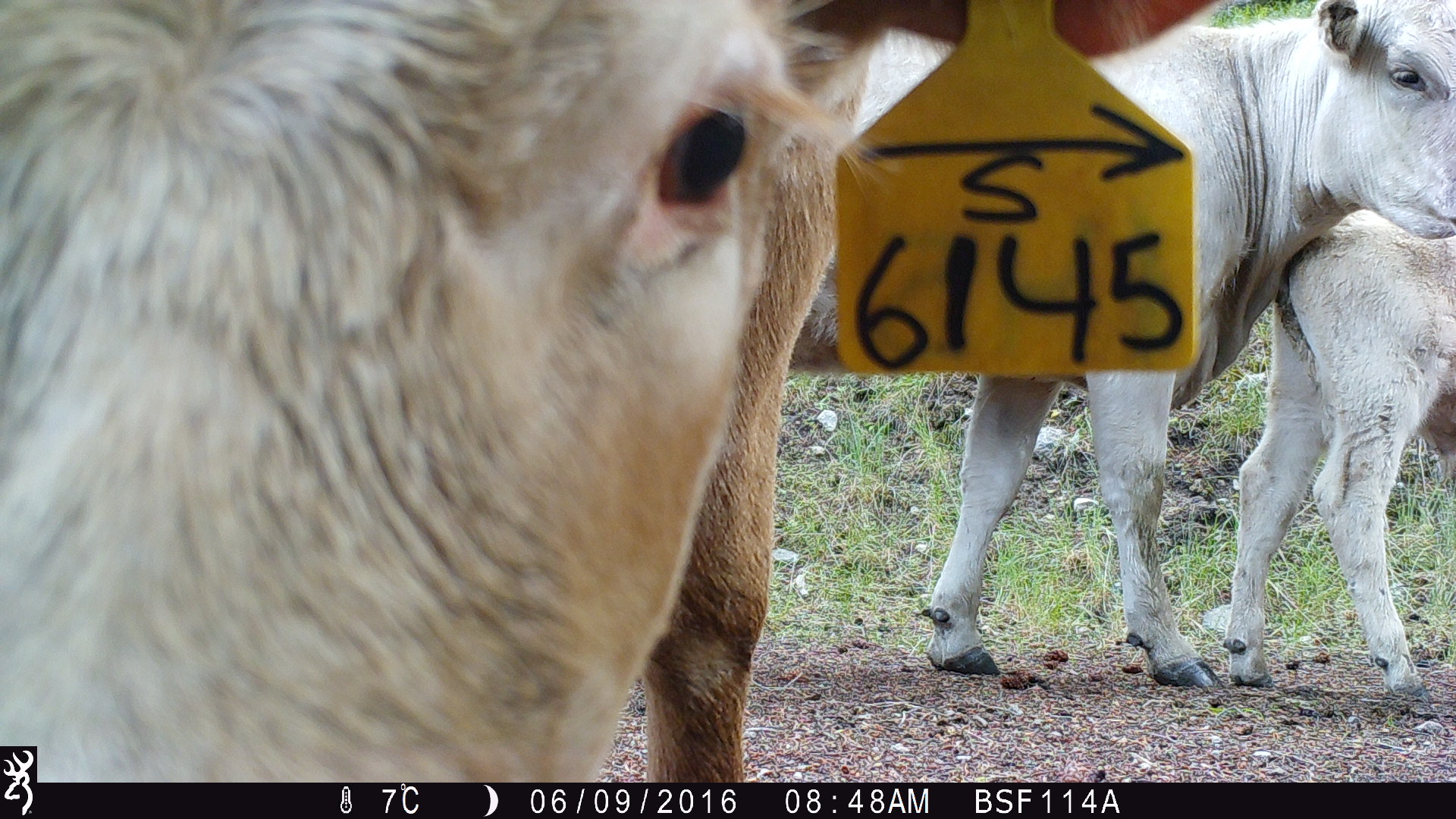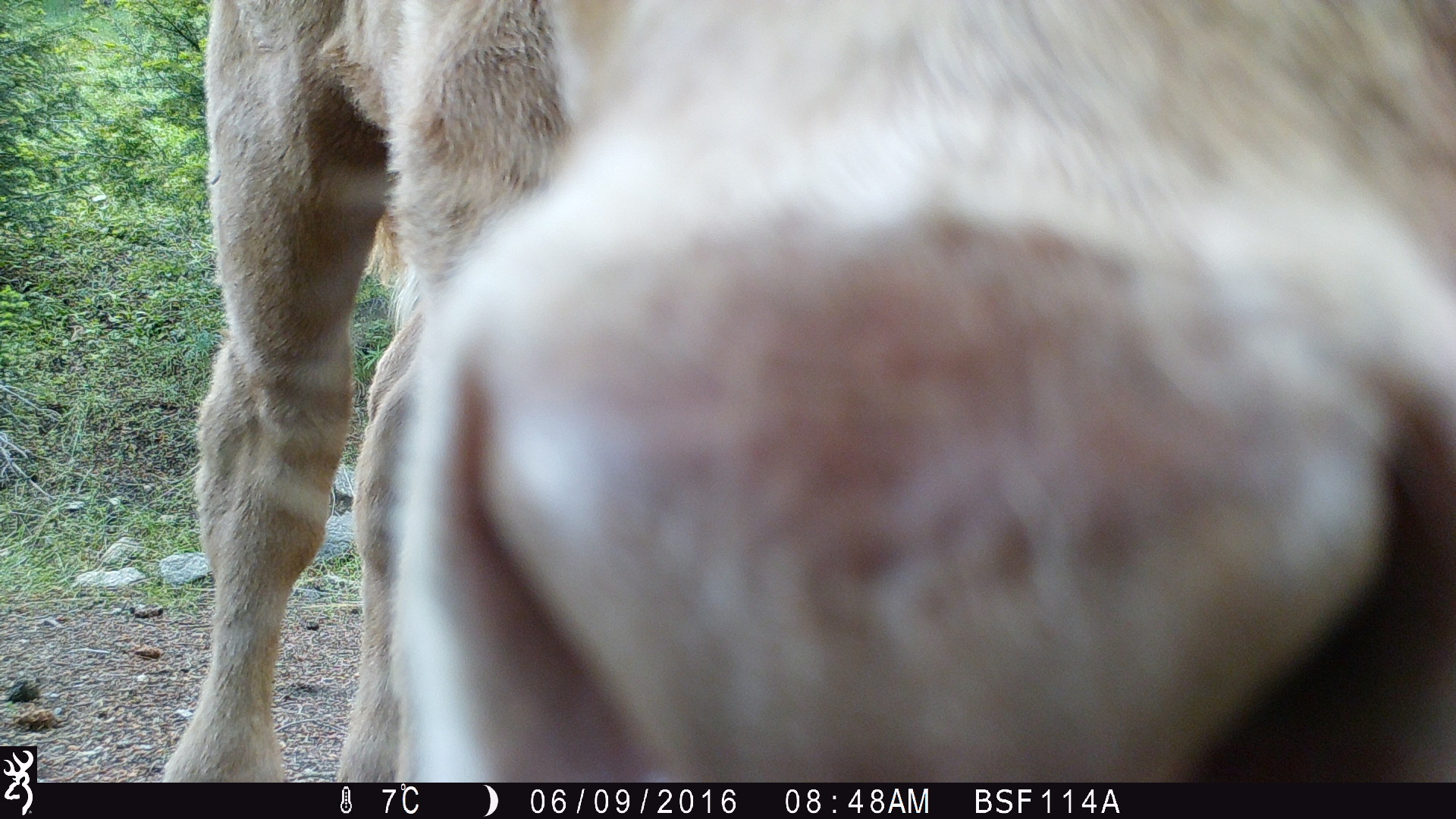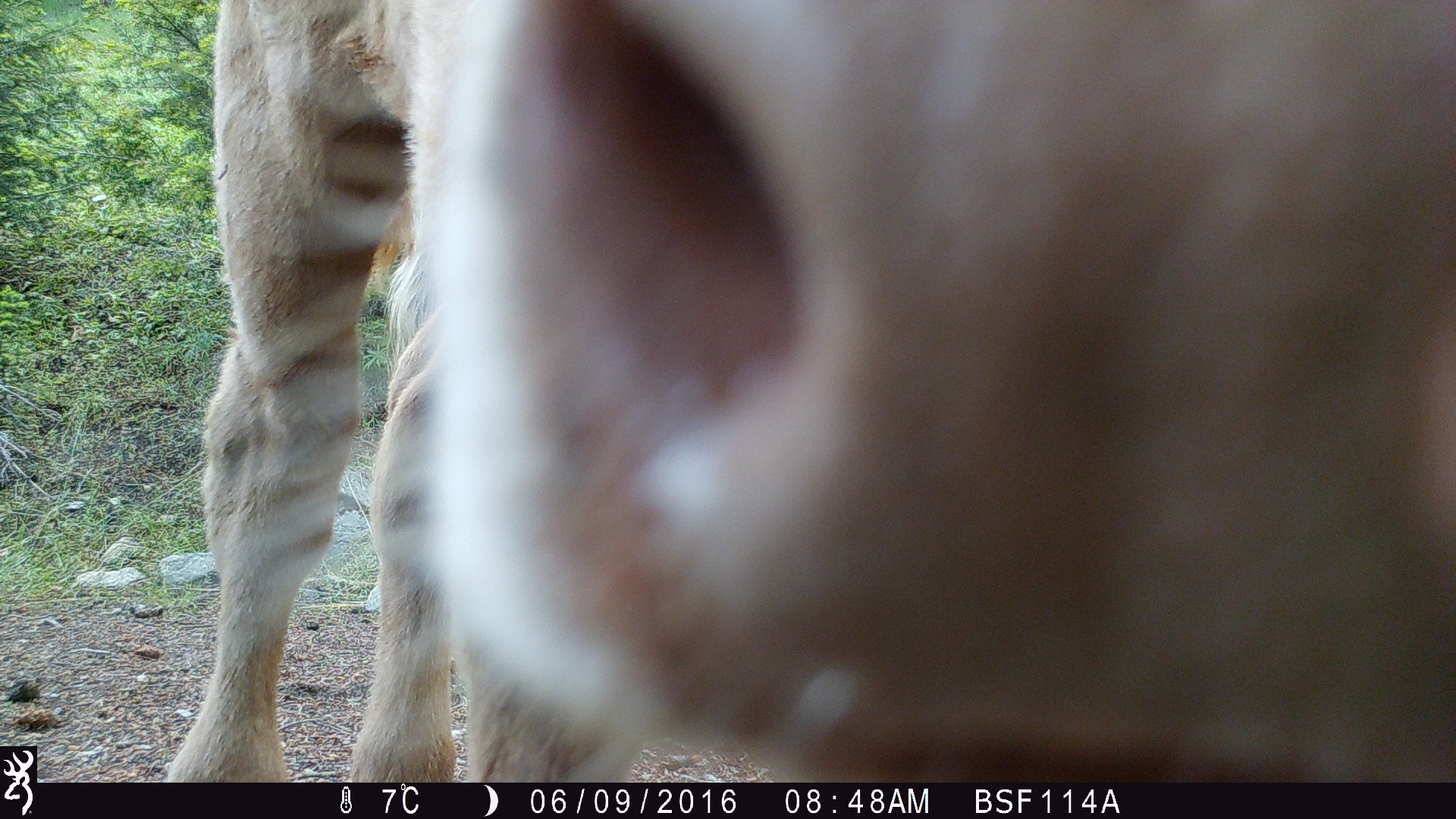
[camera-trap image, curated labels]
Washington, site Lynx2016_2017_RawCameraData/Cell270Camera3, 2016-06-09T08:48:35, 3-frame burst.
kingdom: Animalia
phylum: Chordata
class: Mammalia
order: Artiodactyla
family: Bovidae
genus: Bos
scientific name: Bos taurus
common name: domestic cattle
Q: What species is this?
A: Domestic cattle (Bos taurus).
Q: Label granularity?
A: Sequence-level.